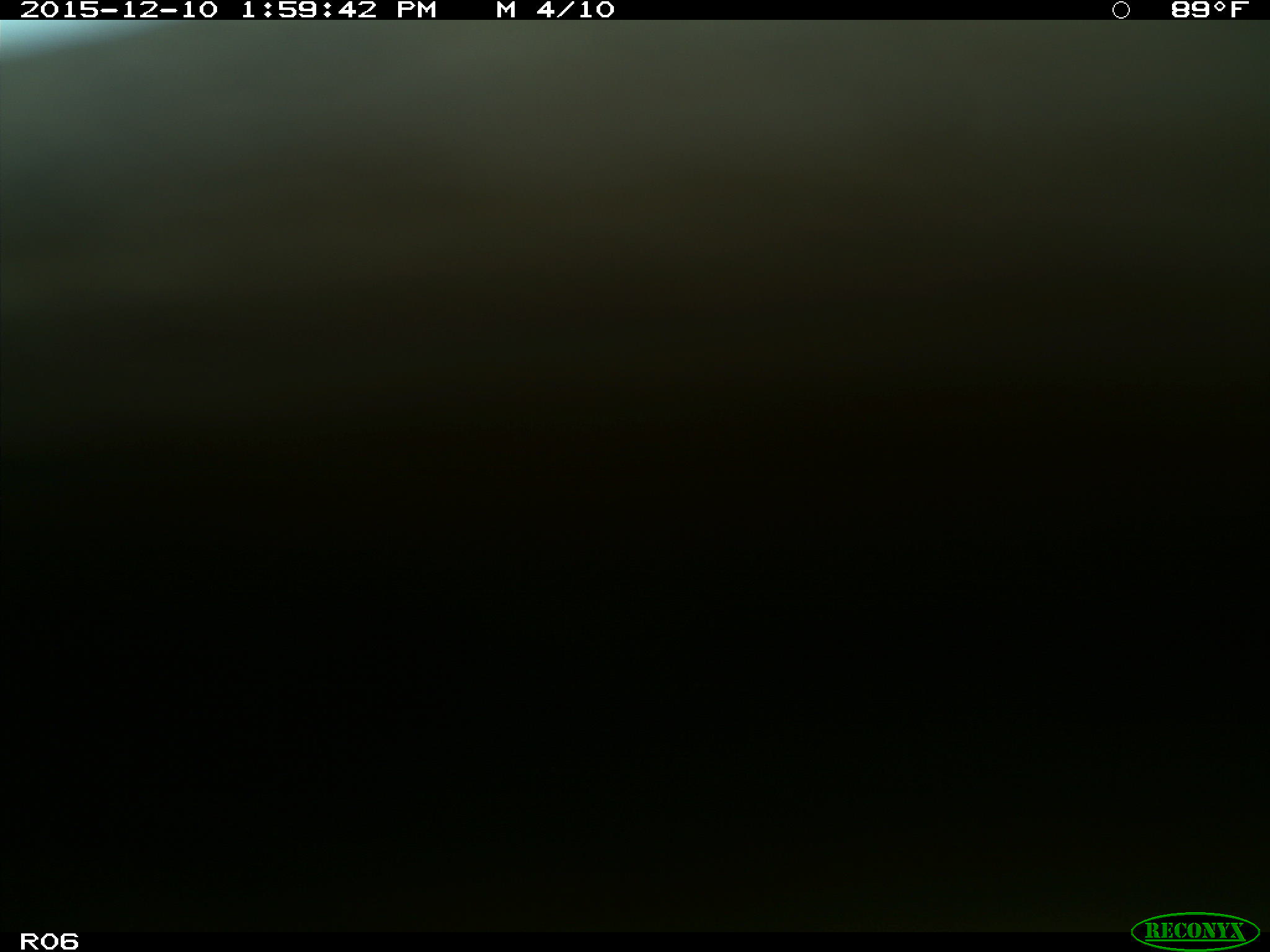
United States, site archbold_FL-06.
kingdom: Animalia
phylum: Chordata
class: Mammalia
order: Artiodactyla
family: Bovidae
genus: Bos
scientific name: Bos taurus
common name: domestic cow